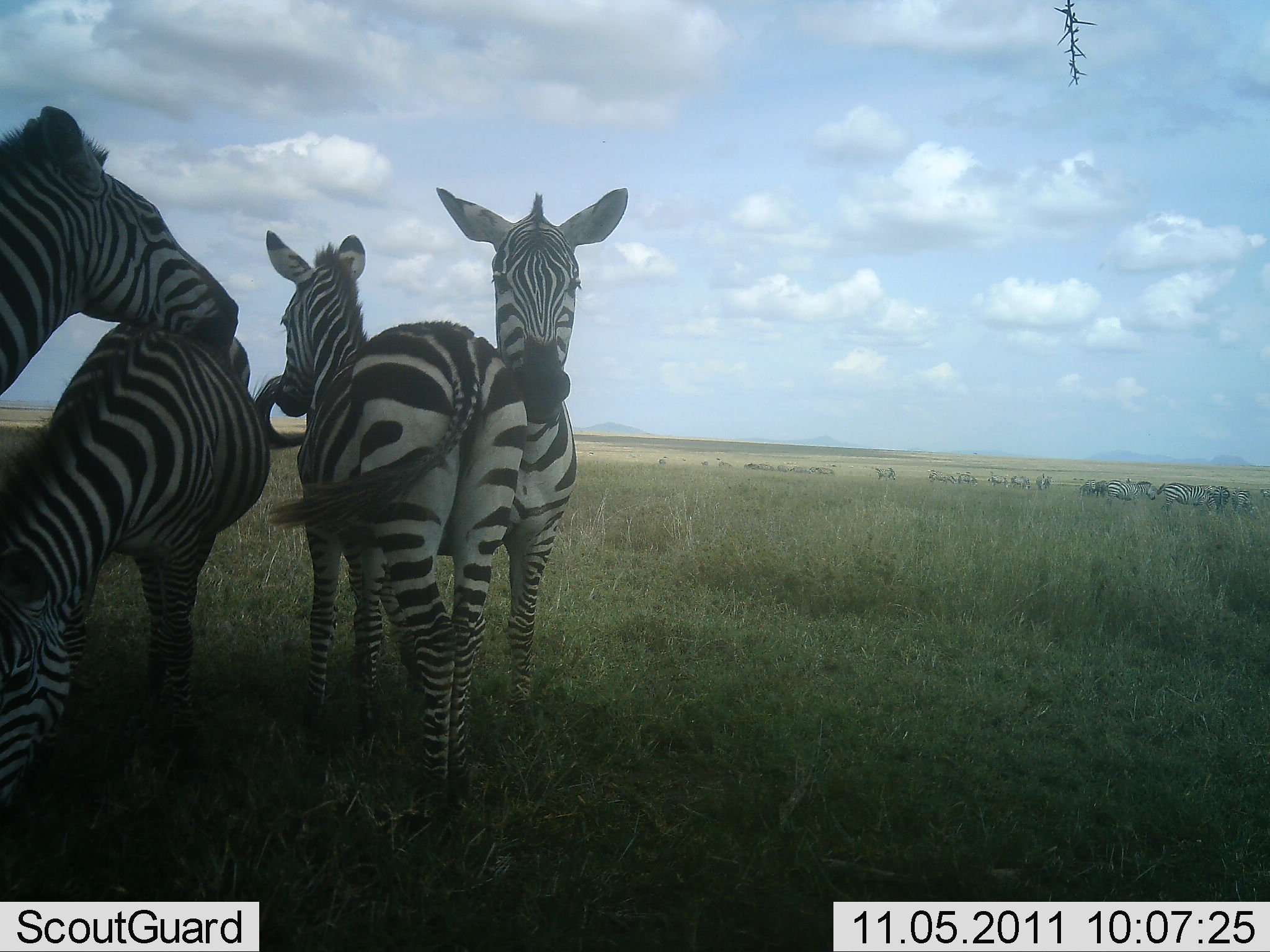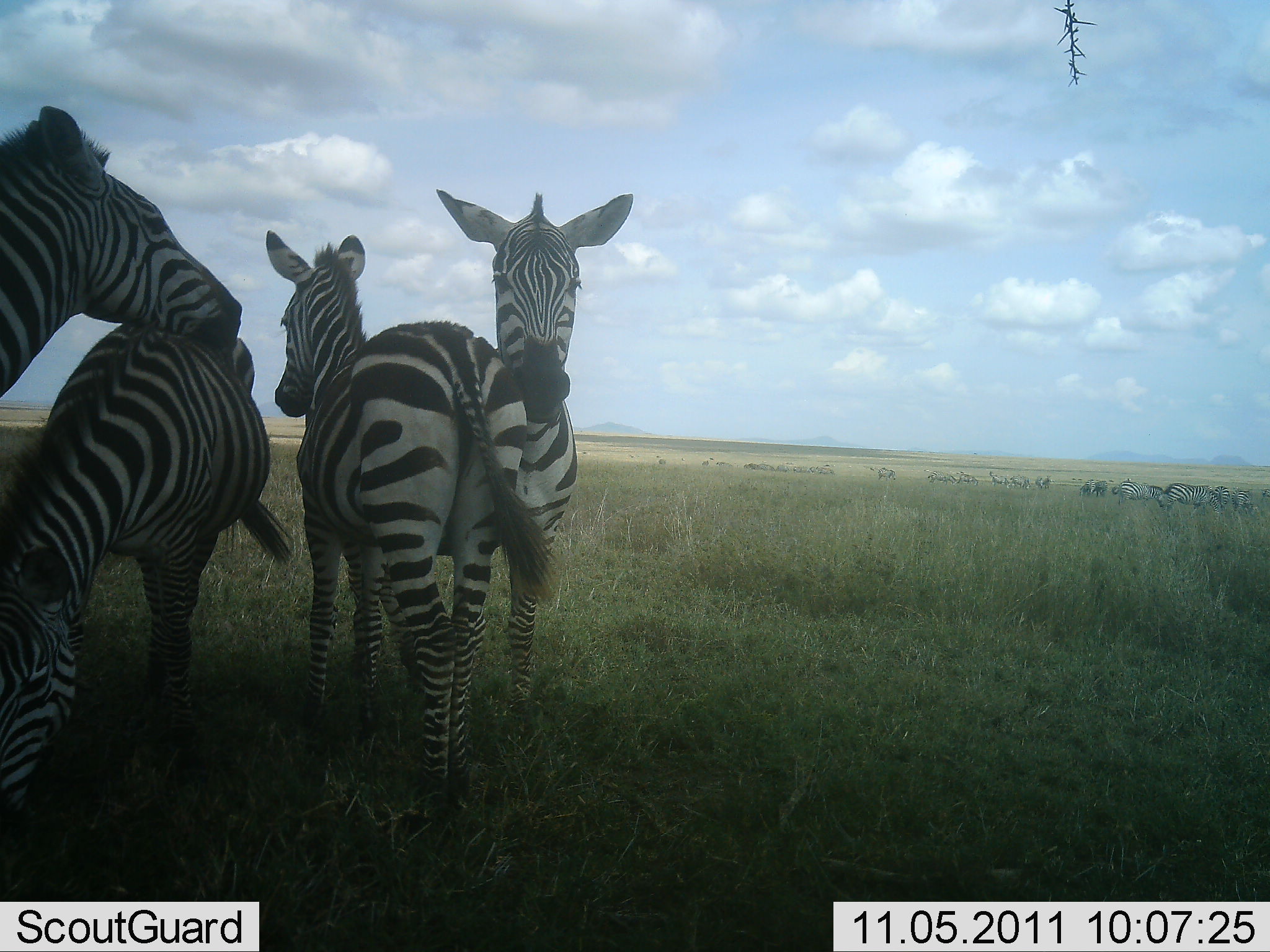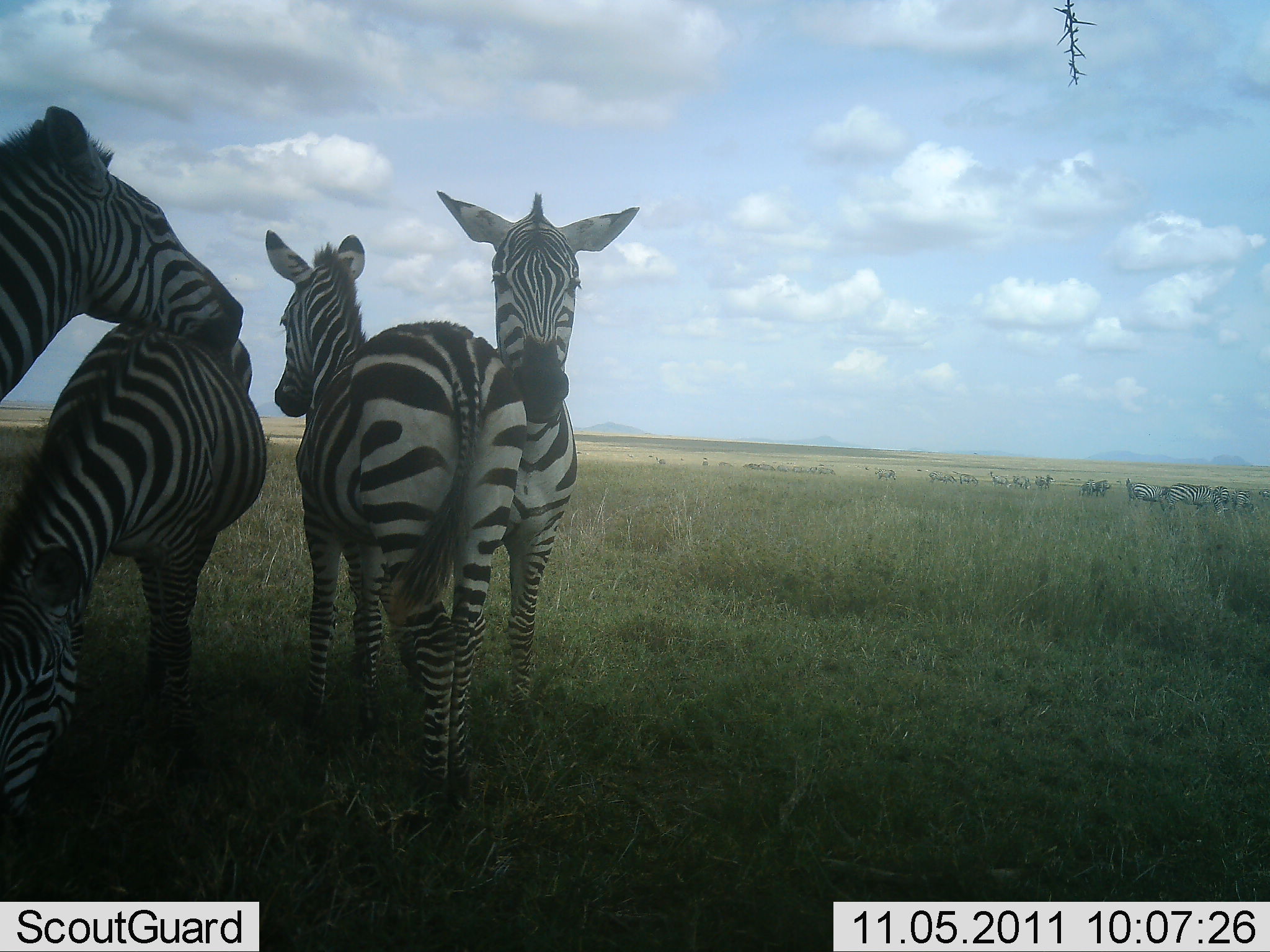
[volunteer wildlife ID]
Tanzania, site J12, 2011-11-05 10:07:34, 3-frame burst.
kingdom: Animalia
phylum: Chordata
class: Mammalia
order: Perissodactyla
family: Equidae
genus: Equus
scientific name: Equus quagga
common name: plains zebra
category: zebra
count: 11-50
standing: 91%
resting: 9%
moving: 0%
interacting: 36%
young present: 0%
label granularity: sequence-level